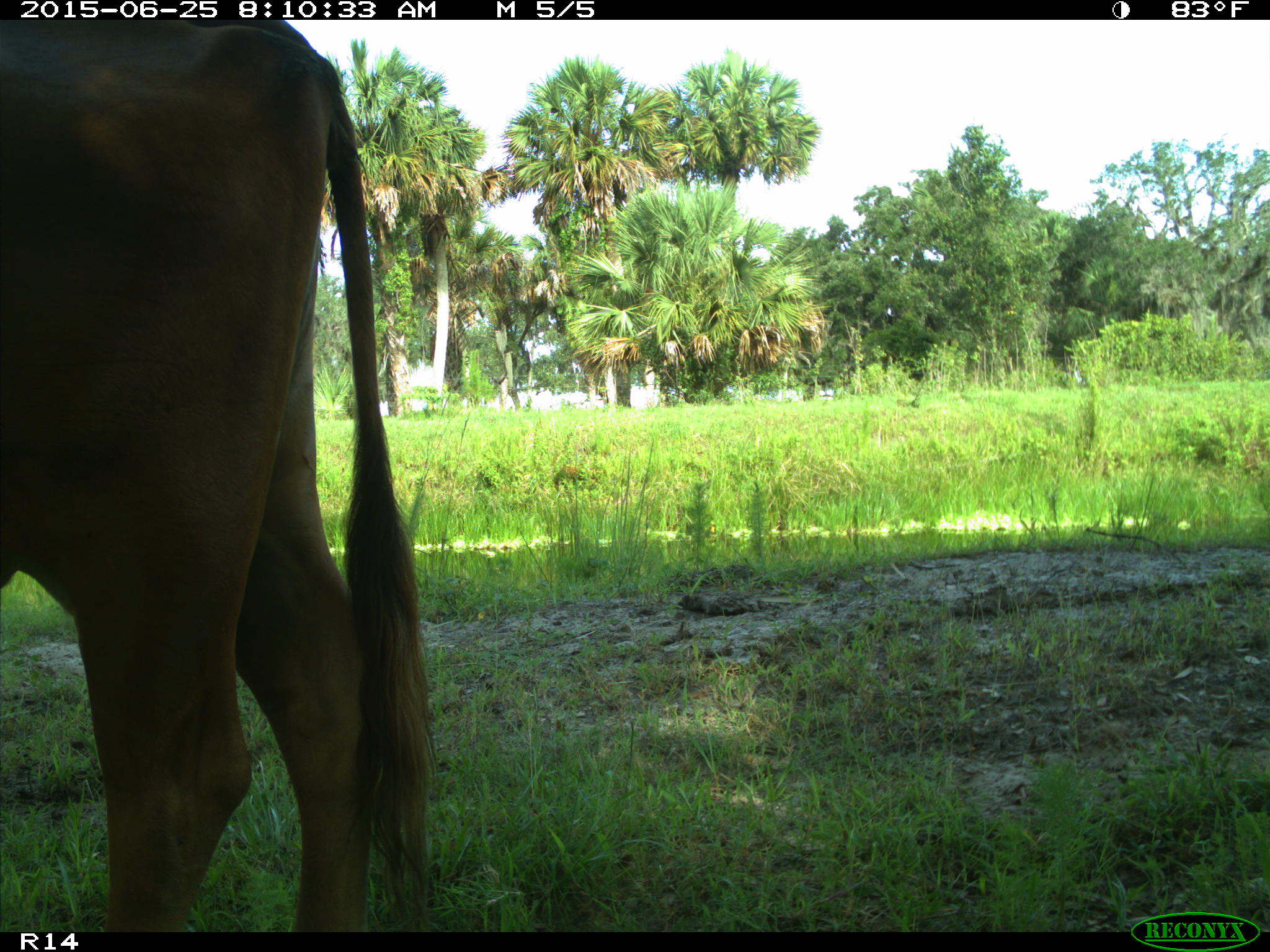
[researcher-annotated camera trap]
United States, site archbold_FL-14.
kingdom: Animalia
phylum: Chordata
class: Mammalia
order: Artiodactyla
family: Bovidae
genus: Bos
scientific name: Bos taurus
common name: domestic cow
Bos taurus (domestic cow).